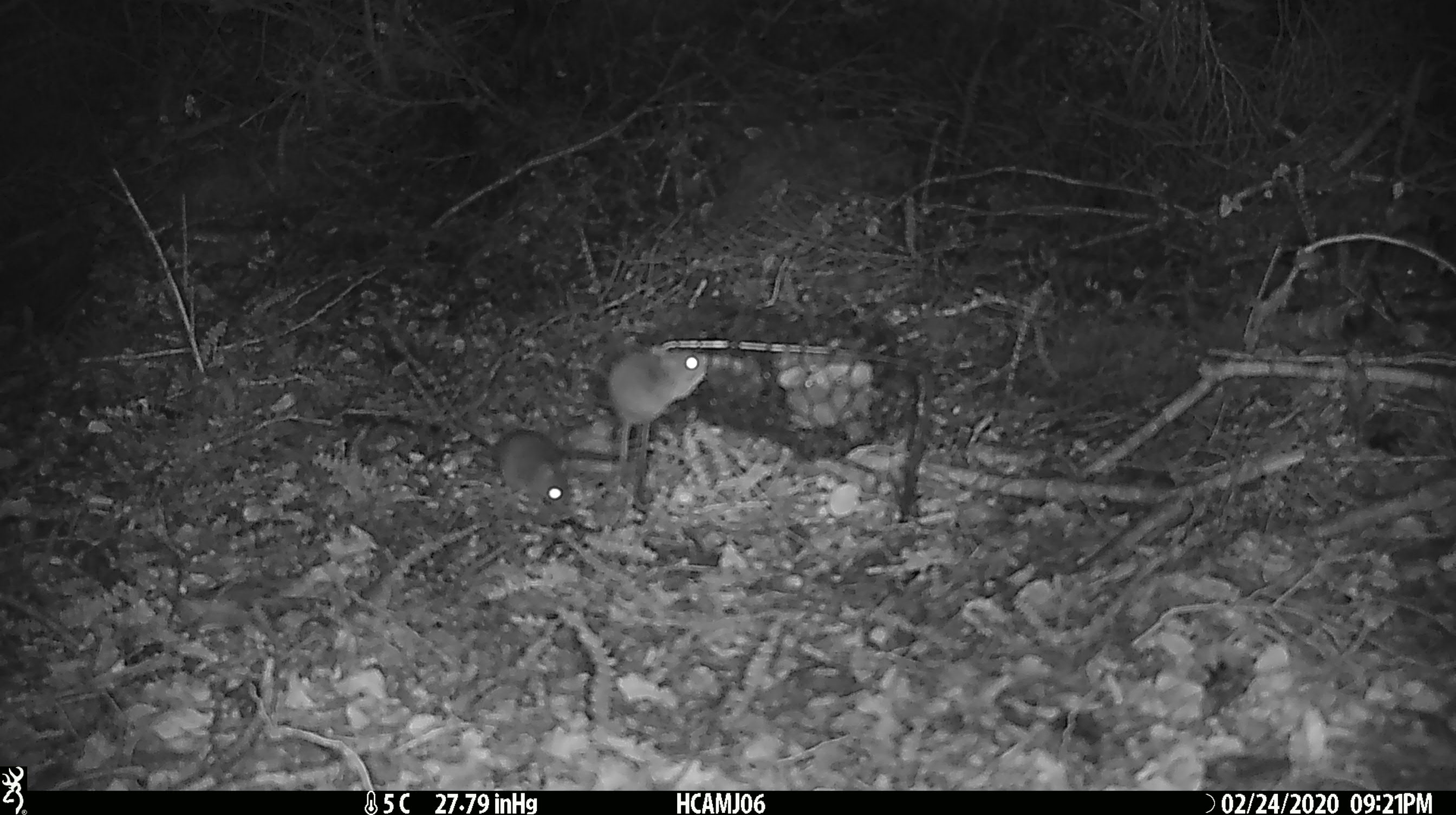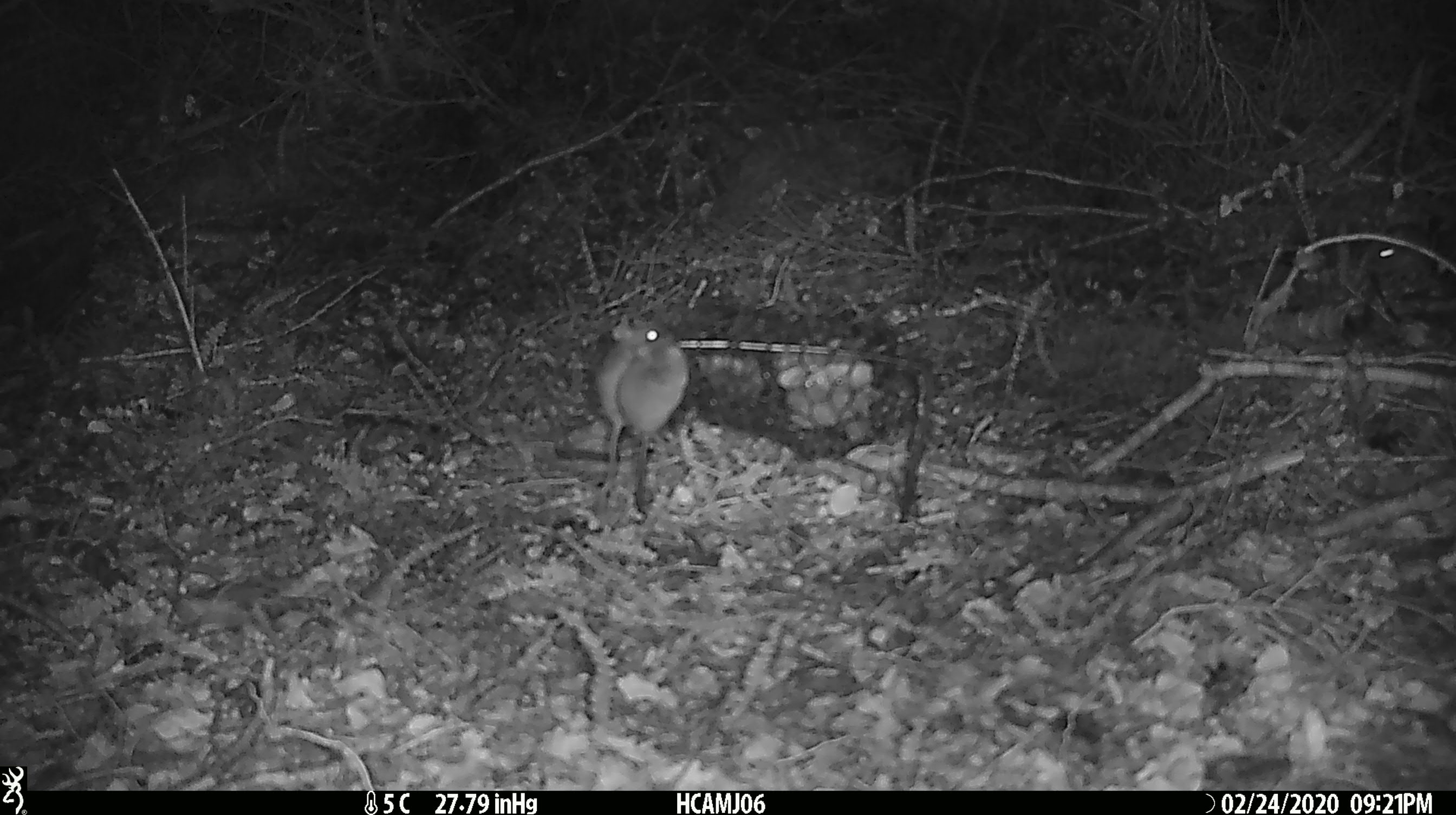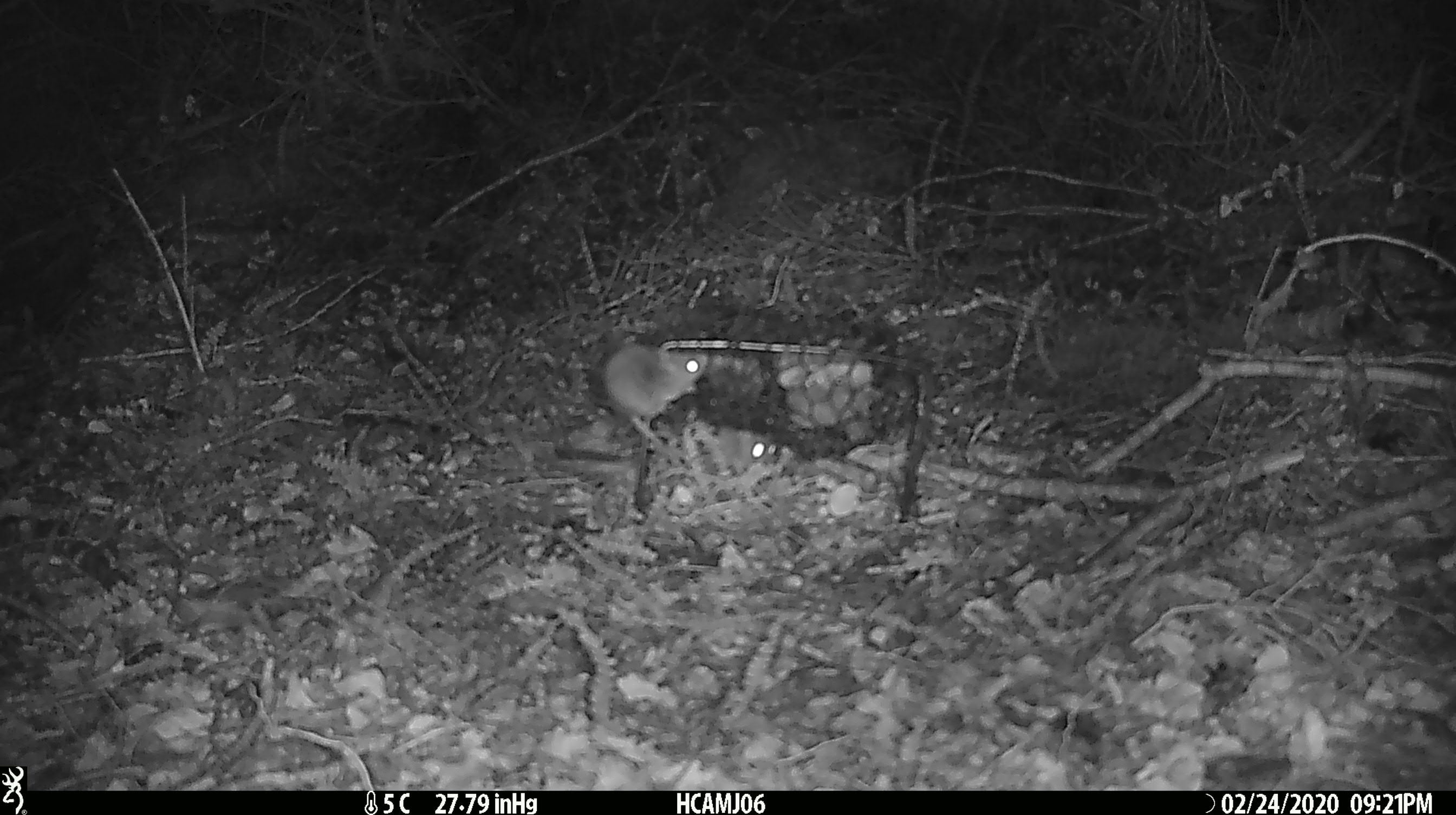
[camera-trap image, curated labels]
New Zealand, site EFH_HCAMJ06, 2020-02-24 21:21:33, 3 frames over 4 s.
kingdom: Animalia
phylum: Chordata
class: Mammalia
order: Rodentia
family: Muridae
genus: Mus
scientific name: Mus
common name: mouse